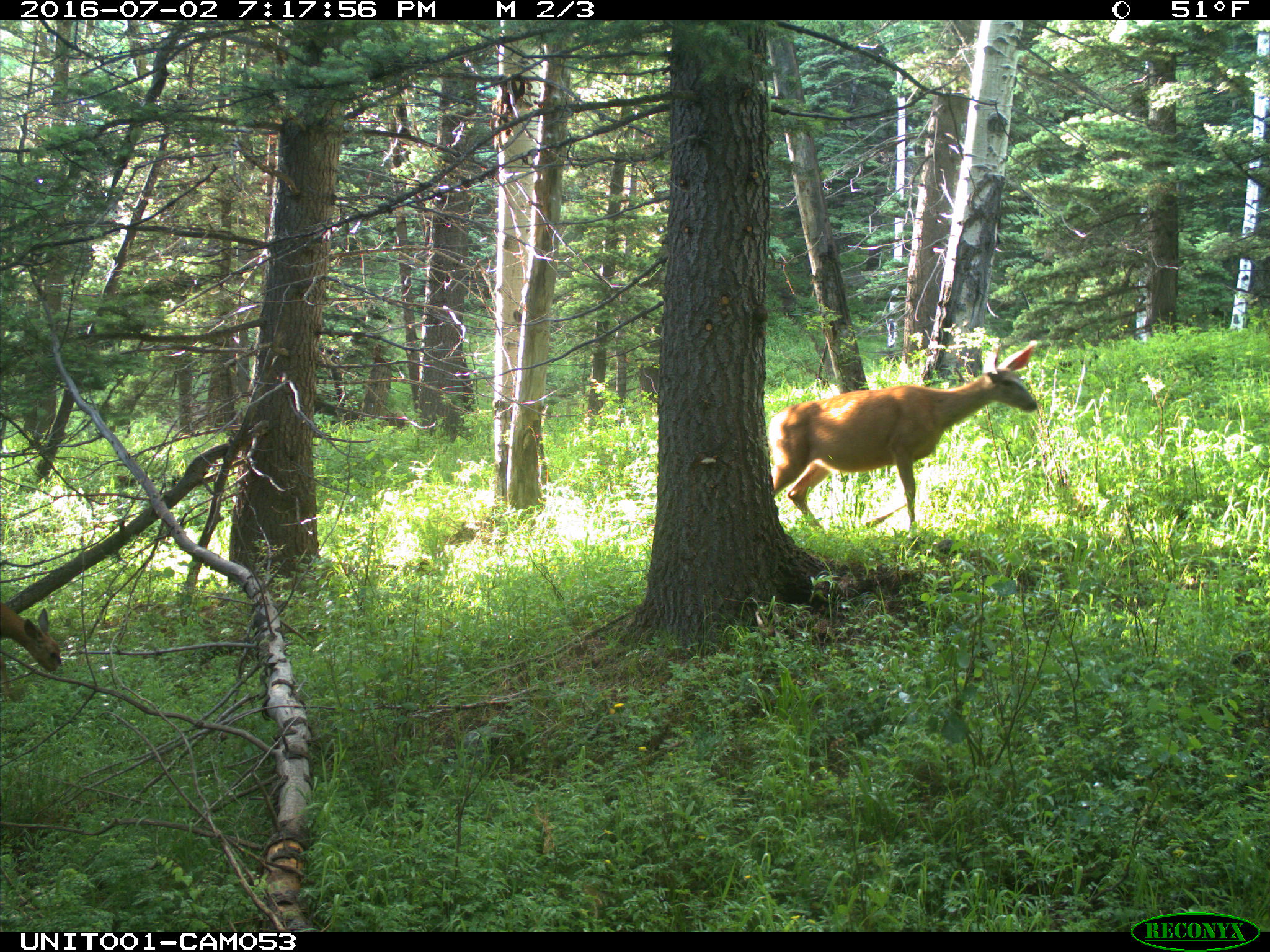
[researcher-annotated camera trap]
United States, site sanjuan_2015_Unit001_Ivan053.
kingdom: Animalia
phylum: Chordata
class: Mammalia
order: Artiodactyla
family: Cervidae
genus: Odocoileus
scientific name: Odocoileus hemionus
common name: mule deer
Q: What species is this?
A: Odocoileus hemionus (mule deer).